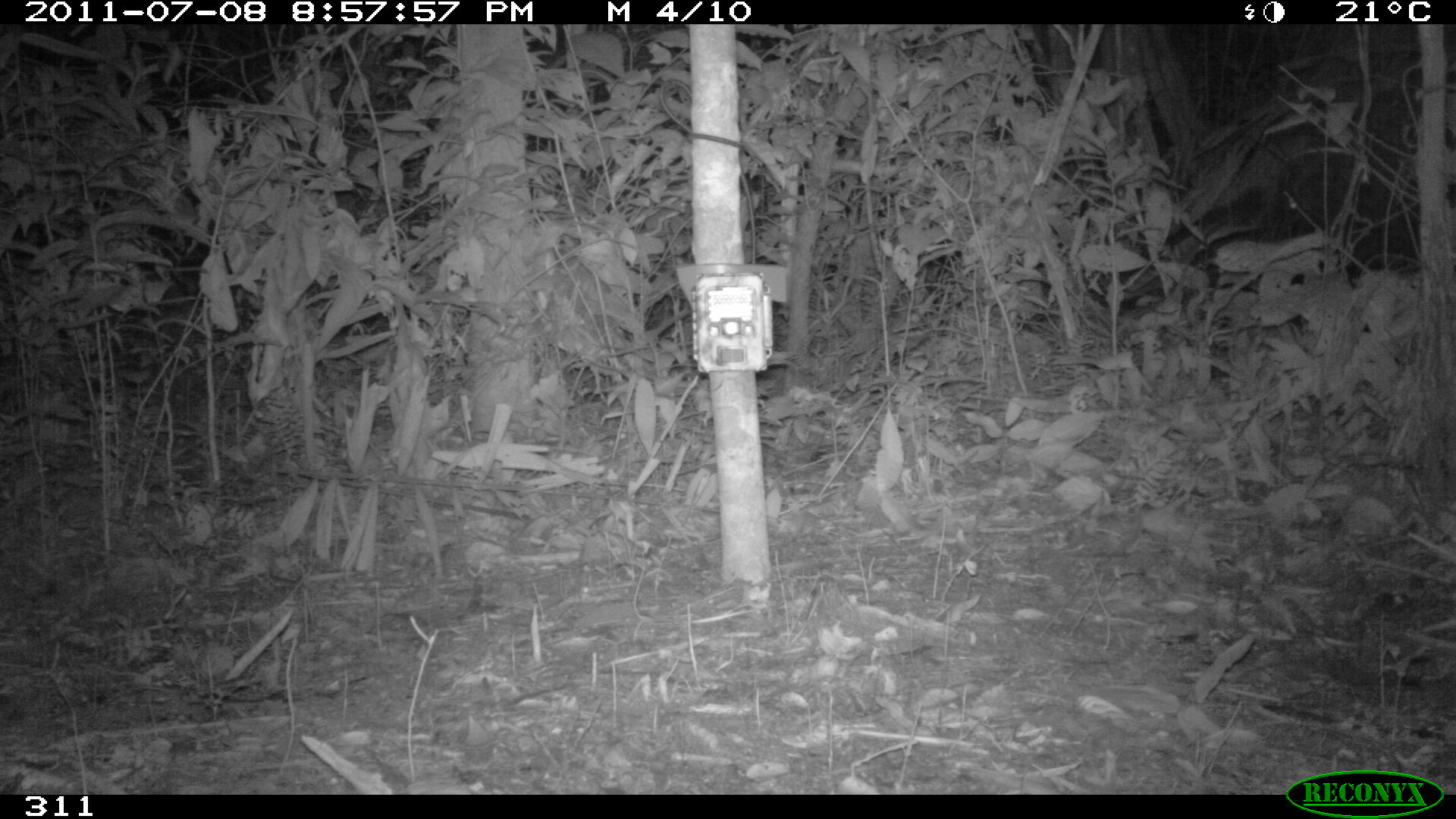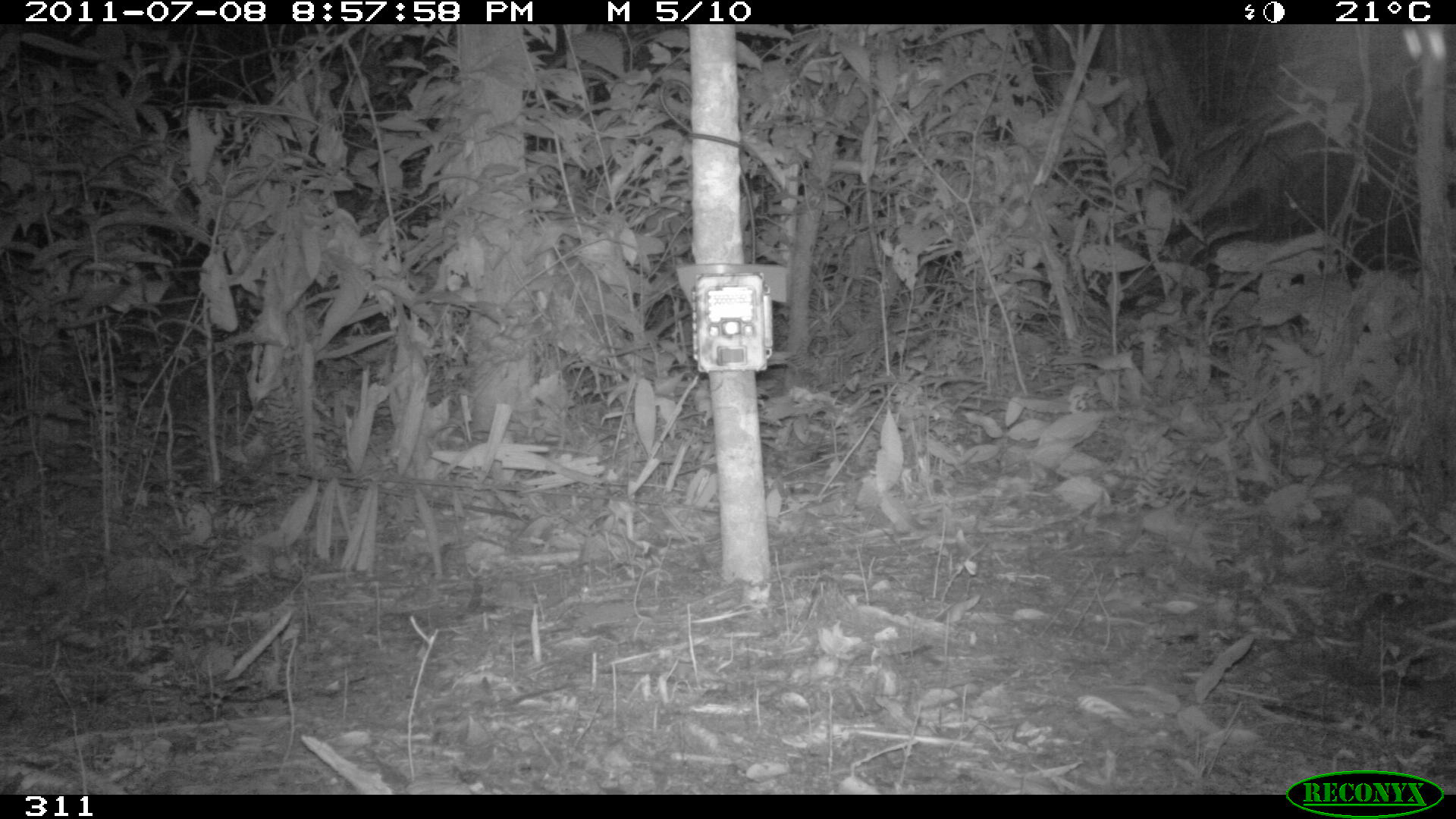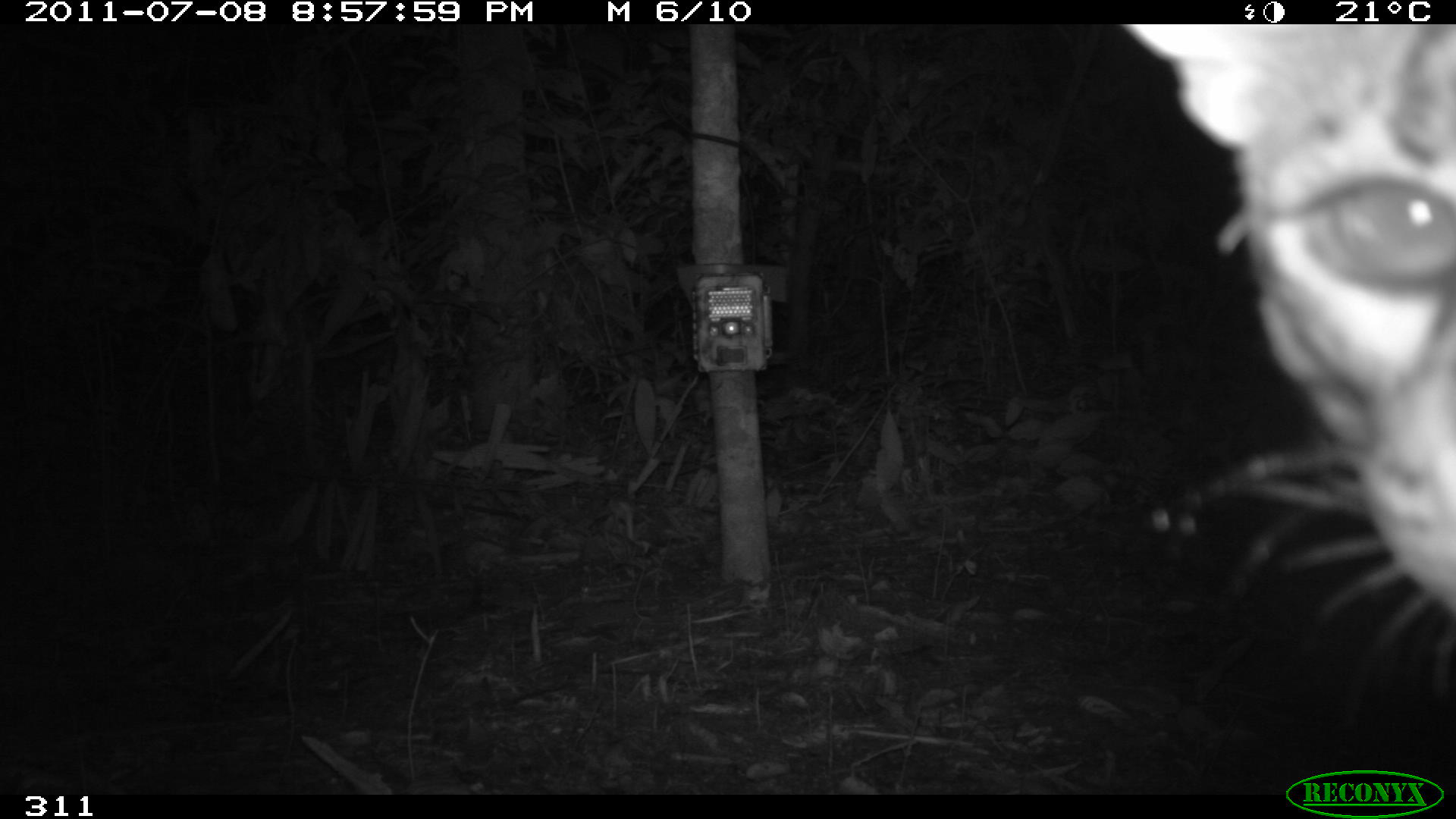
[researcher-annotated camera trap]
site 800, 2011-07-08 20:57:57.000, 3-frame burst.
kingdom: Animalia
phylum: Chordata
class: Mammalia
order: Carnivora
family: Felidae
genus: Leopardus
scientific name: Leopardus pardalis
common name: ocelot